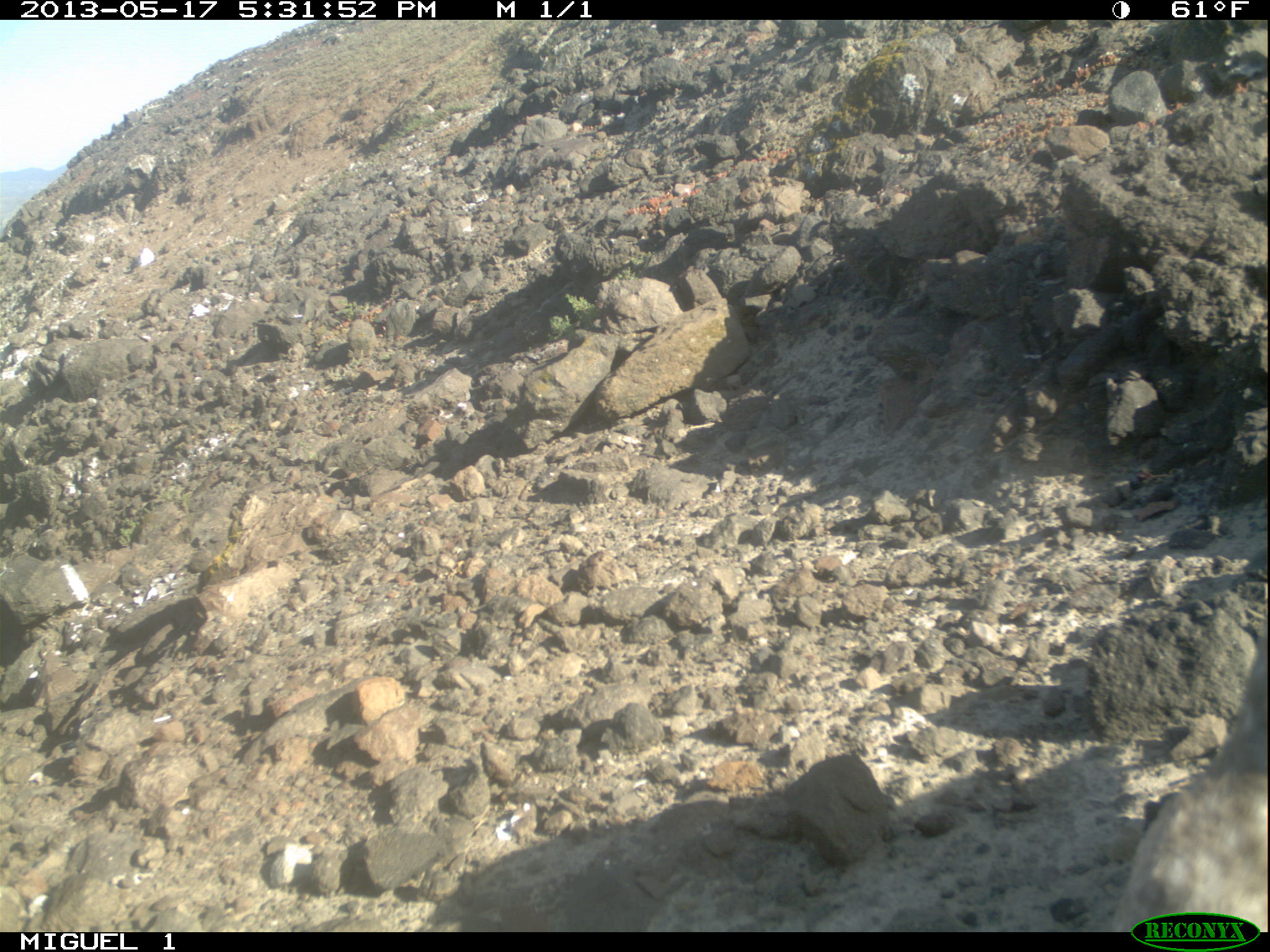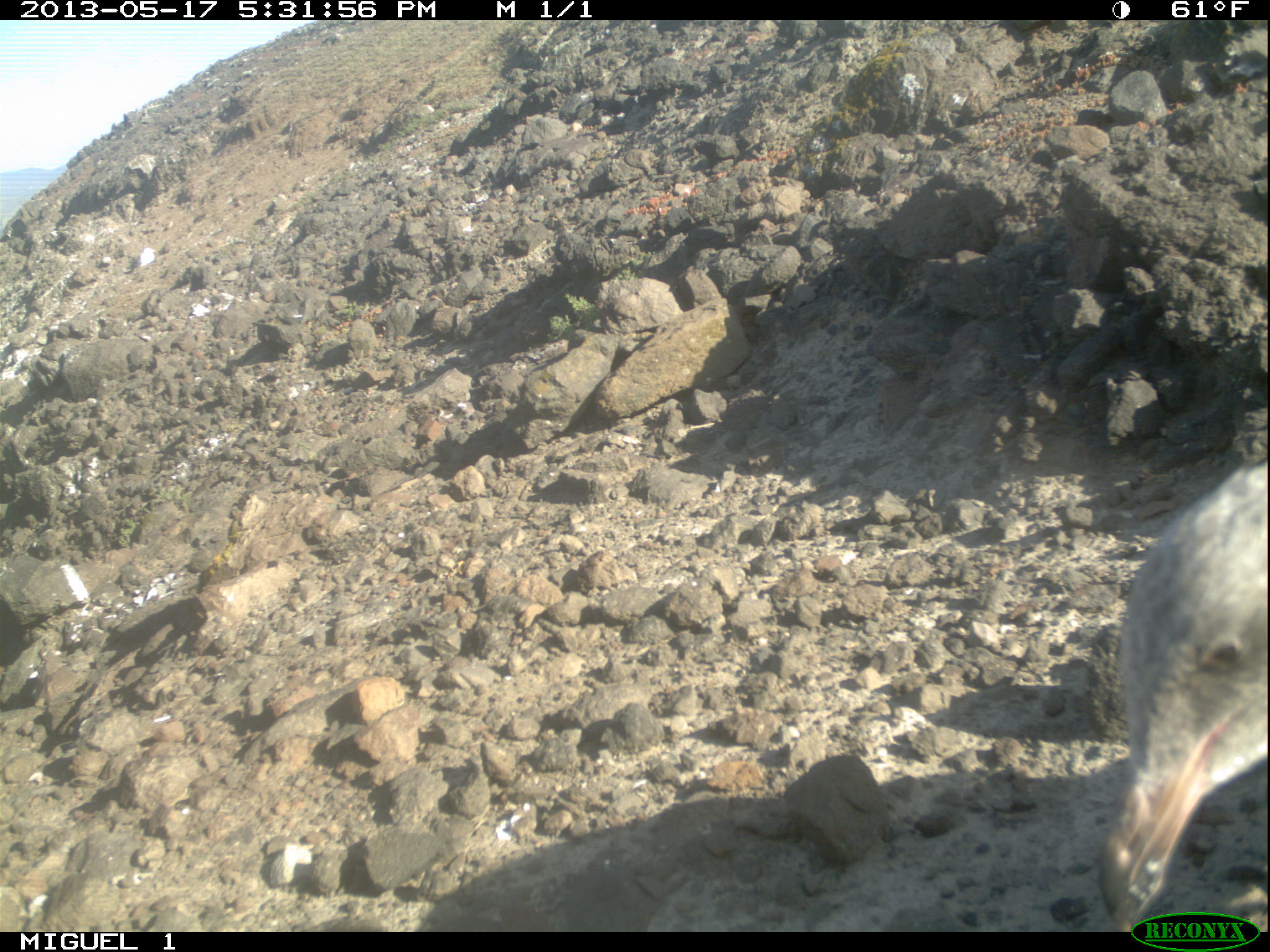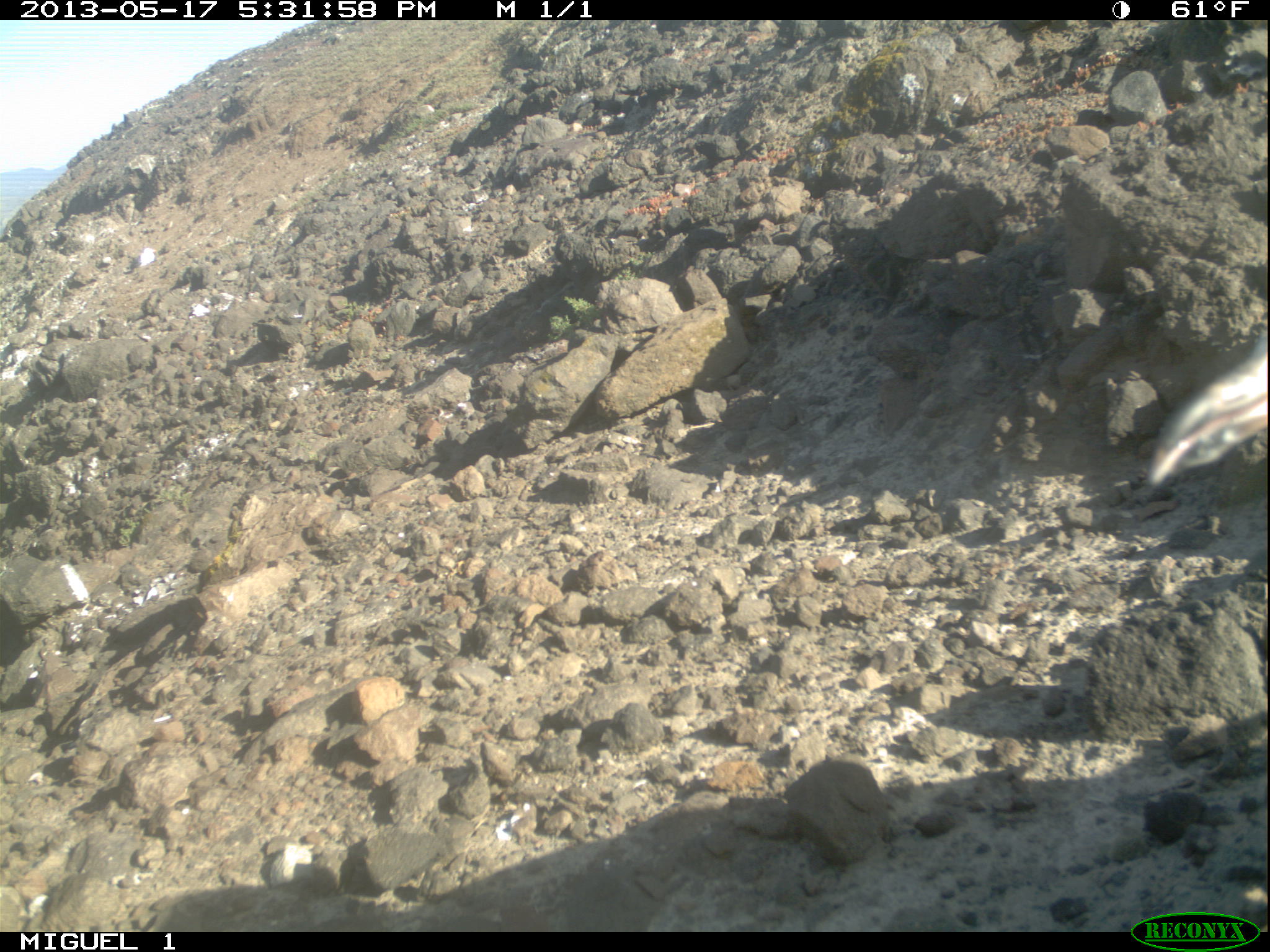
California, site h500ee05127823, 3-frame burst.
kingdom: Animalia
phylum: Chordata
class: Aves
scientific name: Aves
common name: bird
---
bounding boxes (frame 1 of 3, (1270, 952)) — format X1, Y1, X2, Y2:
bird: 1111, 628, 1269, 932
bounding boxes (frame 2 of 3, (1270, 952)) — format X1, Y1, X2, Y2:
bird: 1093, 457, 1269, 930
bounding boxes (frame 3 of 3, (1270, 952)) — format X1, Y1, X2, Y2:
bird: 1145, 327, 1269, 487